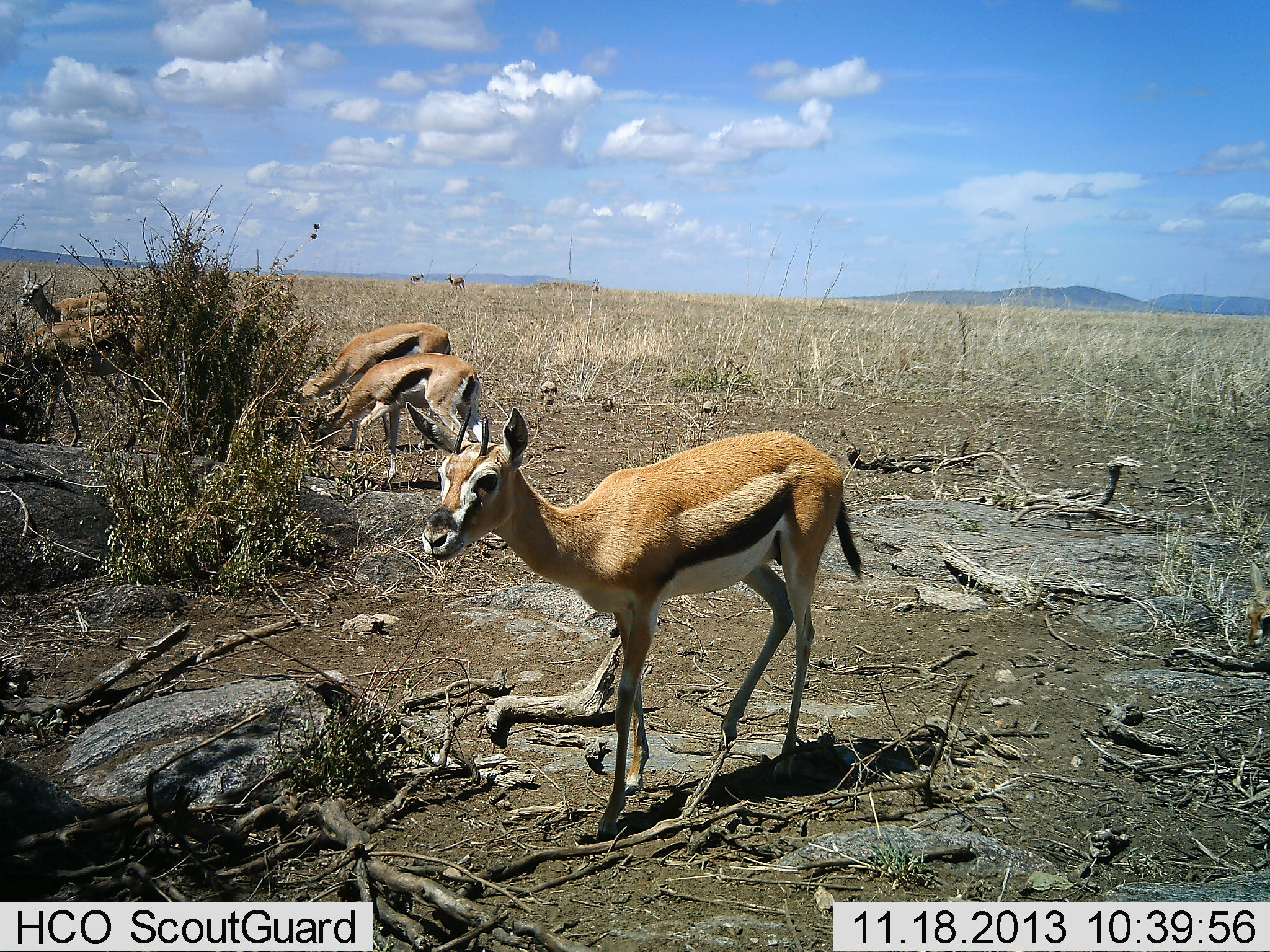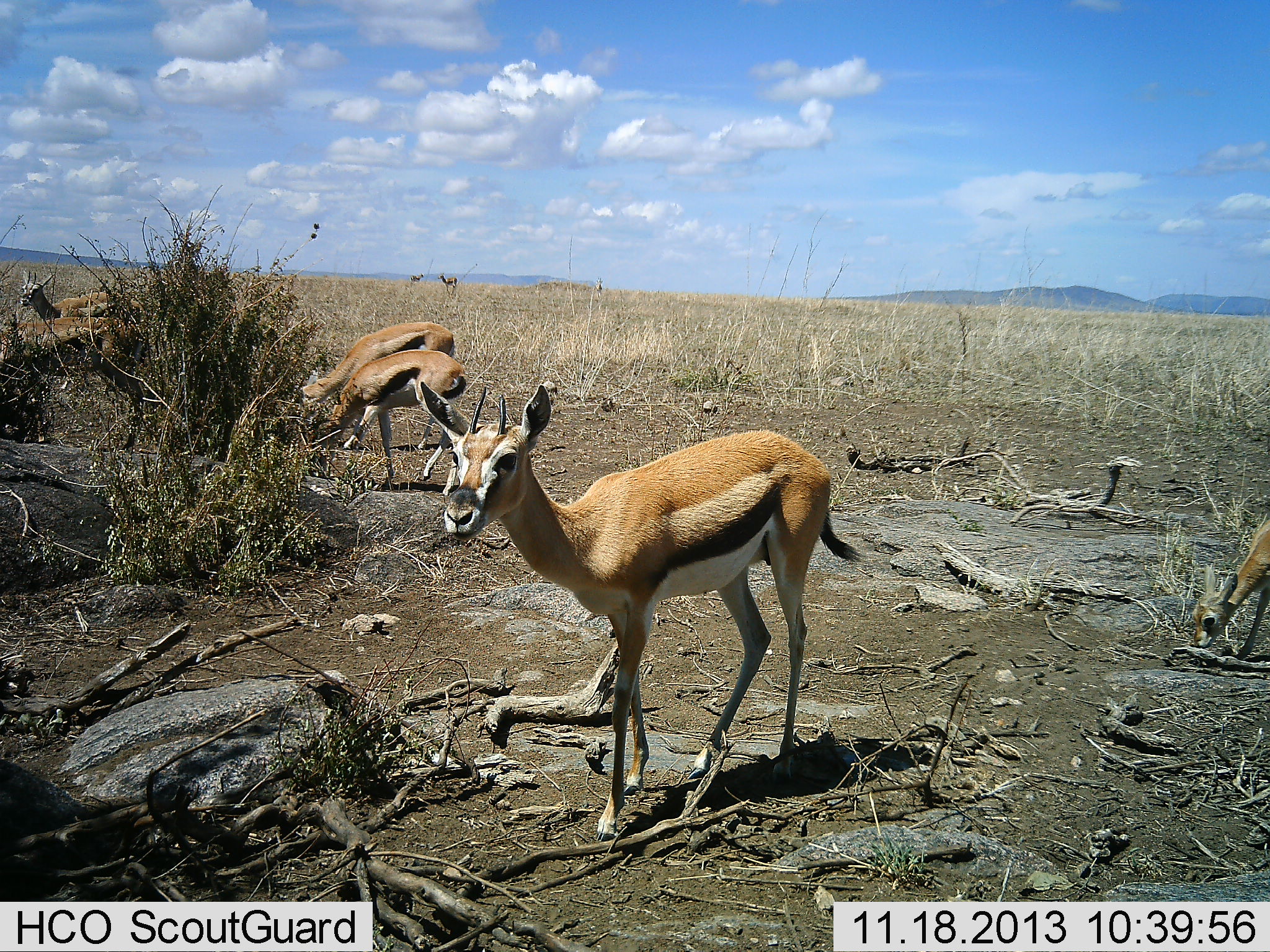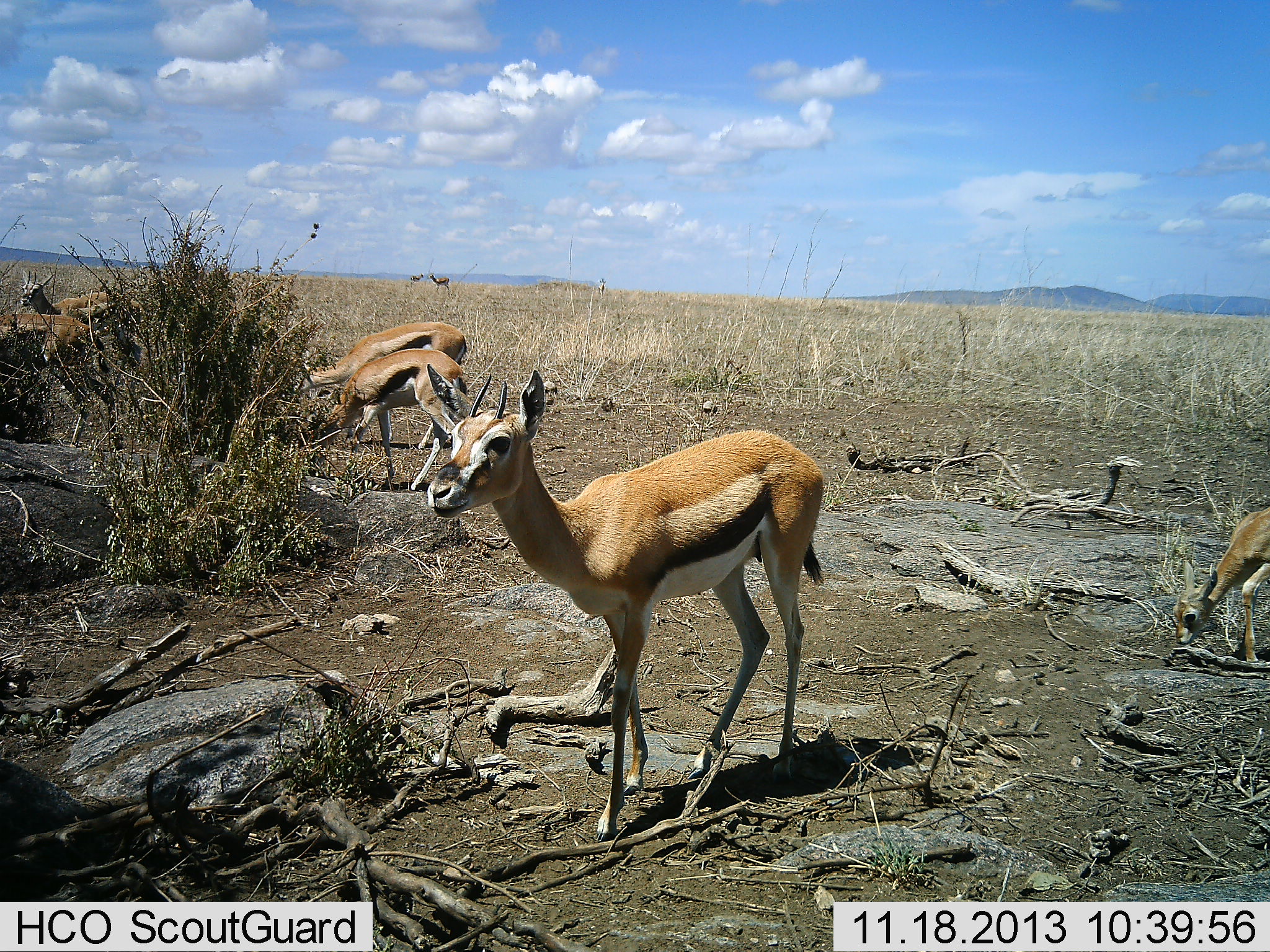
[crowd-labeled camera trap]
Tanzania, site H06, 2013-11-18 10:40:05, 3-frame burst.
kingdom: Animalia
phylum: Chordata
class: Mammalia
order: Artiodactyla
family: Bovidae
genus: Eudorcas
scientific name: Eudorcas thomsonii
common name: thomson's gazelle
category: gazellethomsons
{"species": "gazellethomsons (thomson's gazelle) (Eudorcas thomsonii)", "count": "6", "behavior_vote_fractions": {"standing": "73%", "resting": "3%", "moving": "33%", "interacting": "0%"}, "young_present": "22%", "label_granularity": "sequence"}